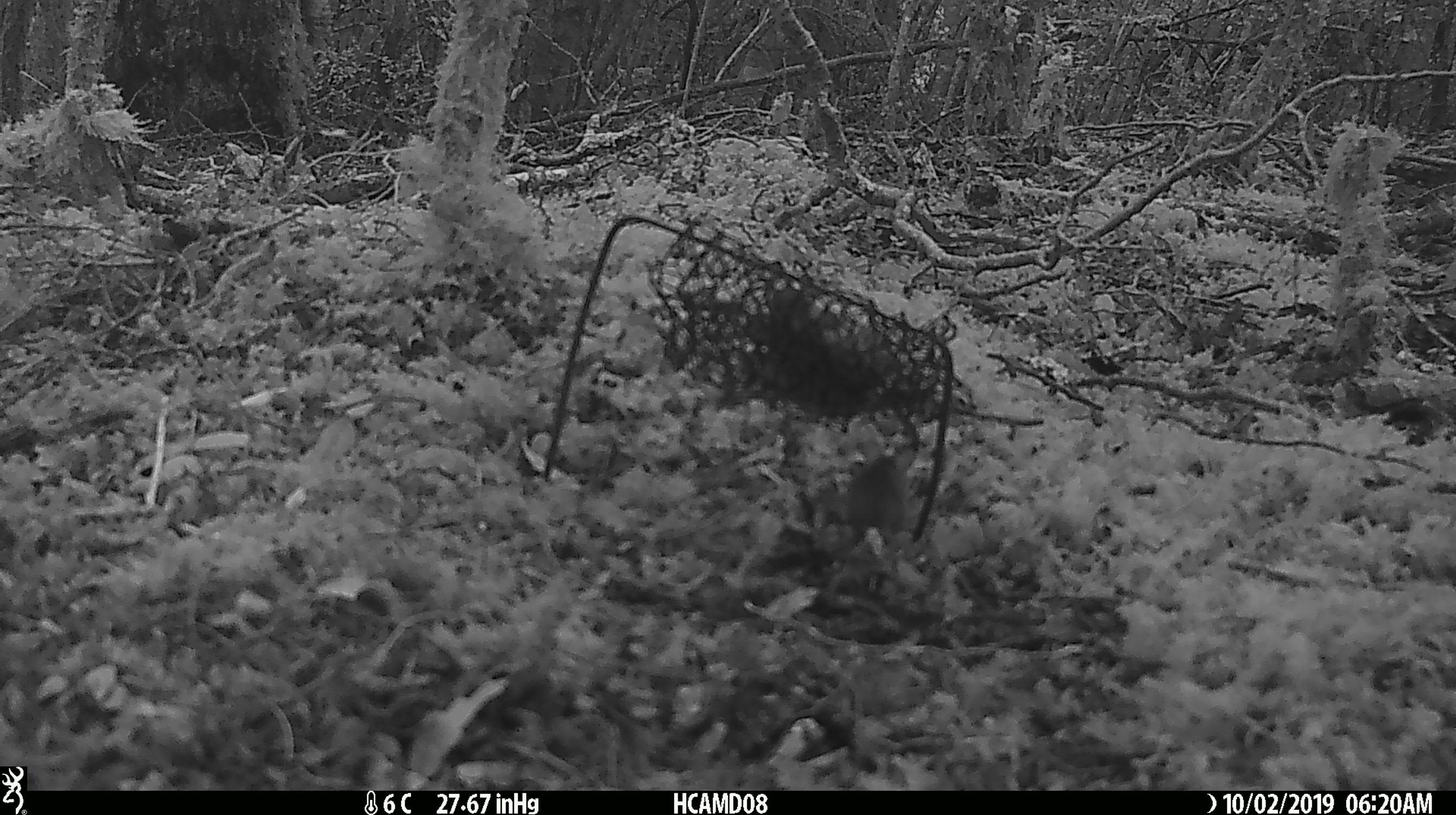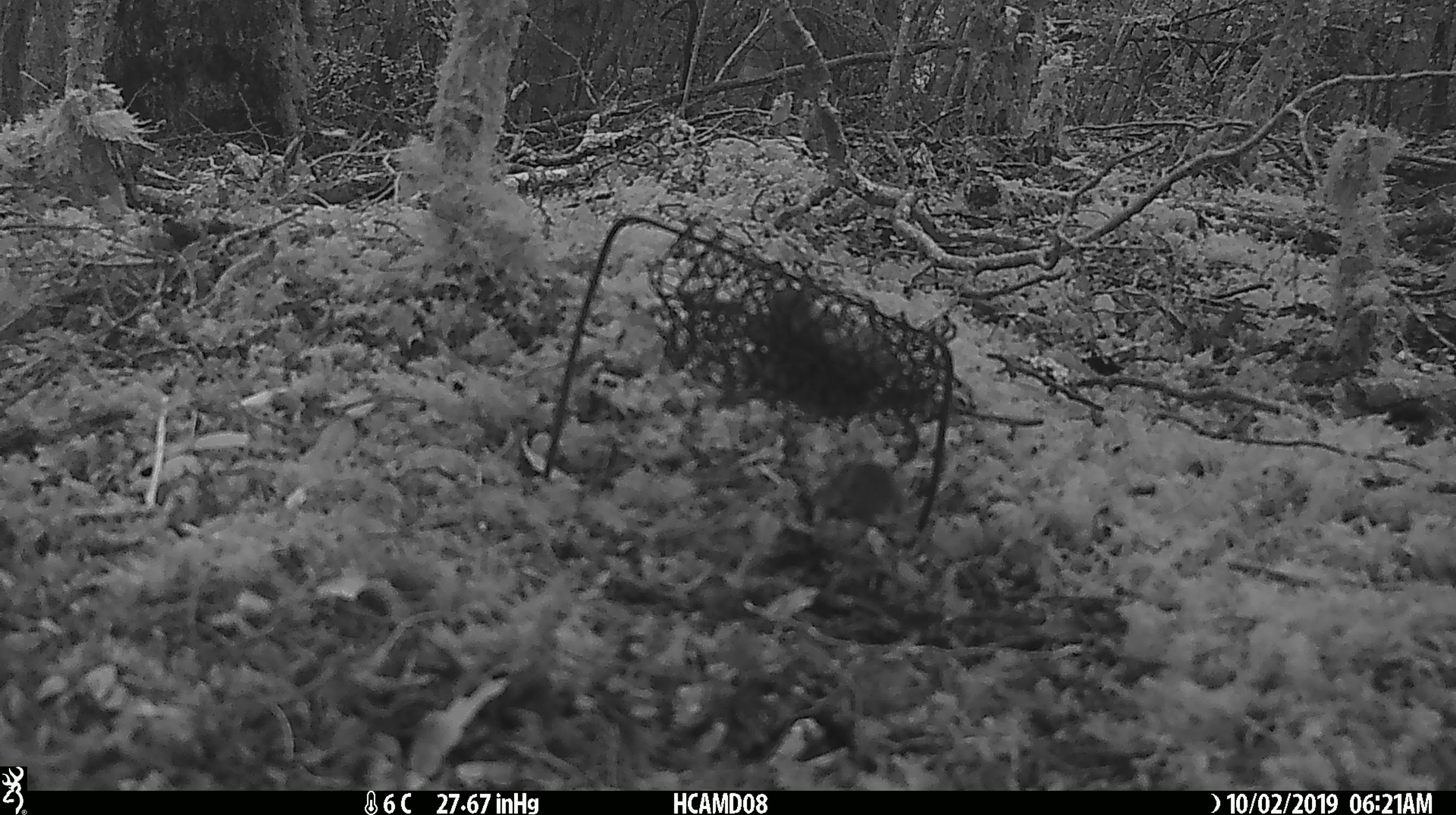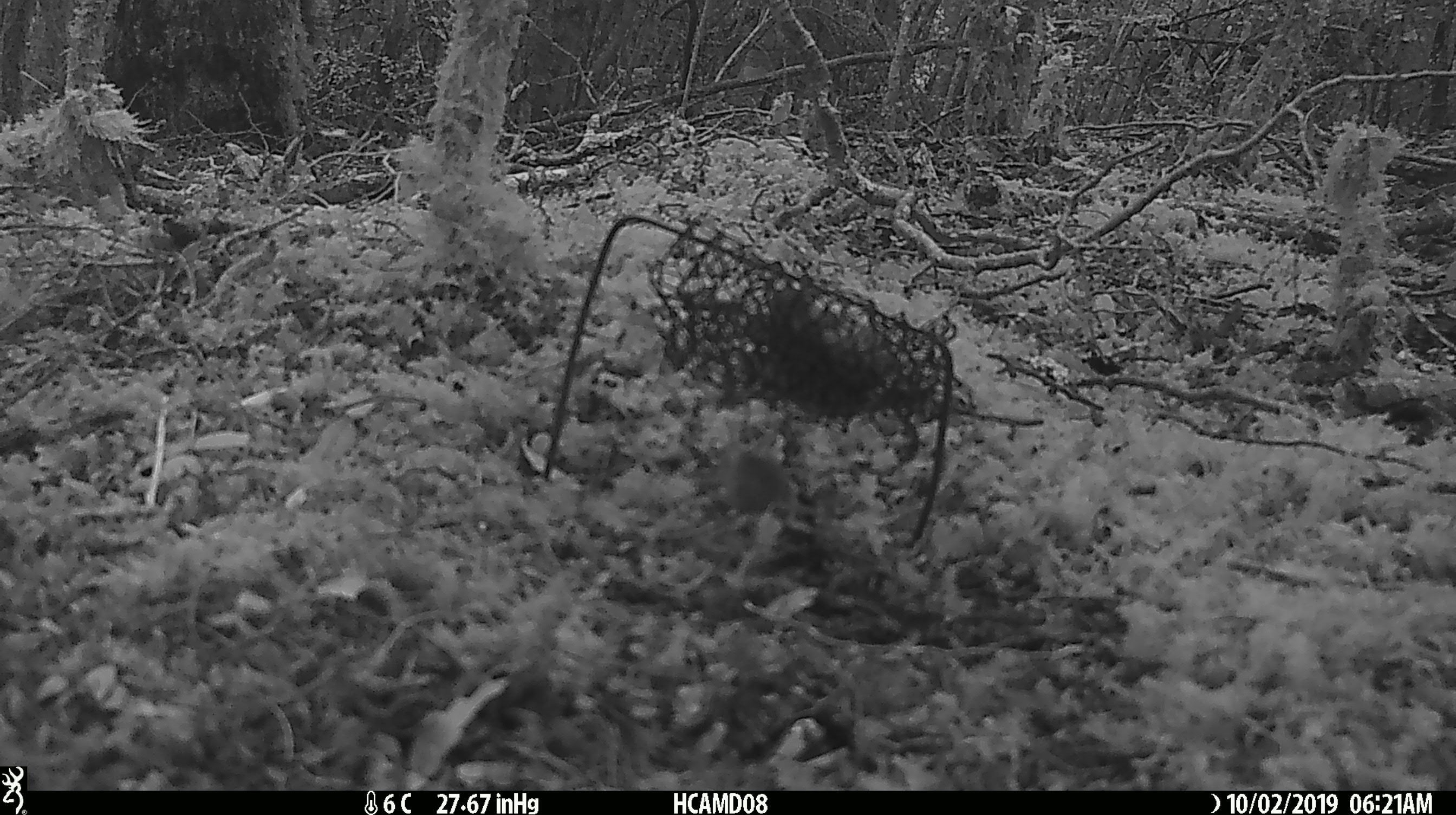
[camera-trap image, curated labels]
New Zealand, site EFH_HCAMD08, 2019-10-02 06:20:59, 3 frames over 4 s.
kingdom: Animalia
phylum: Chordata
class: Mammalia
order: Rodentia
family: Muridae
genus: Mus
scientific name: Mus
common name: mouse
Mouse (Mus).